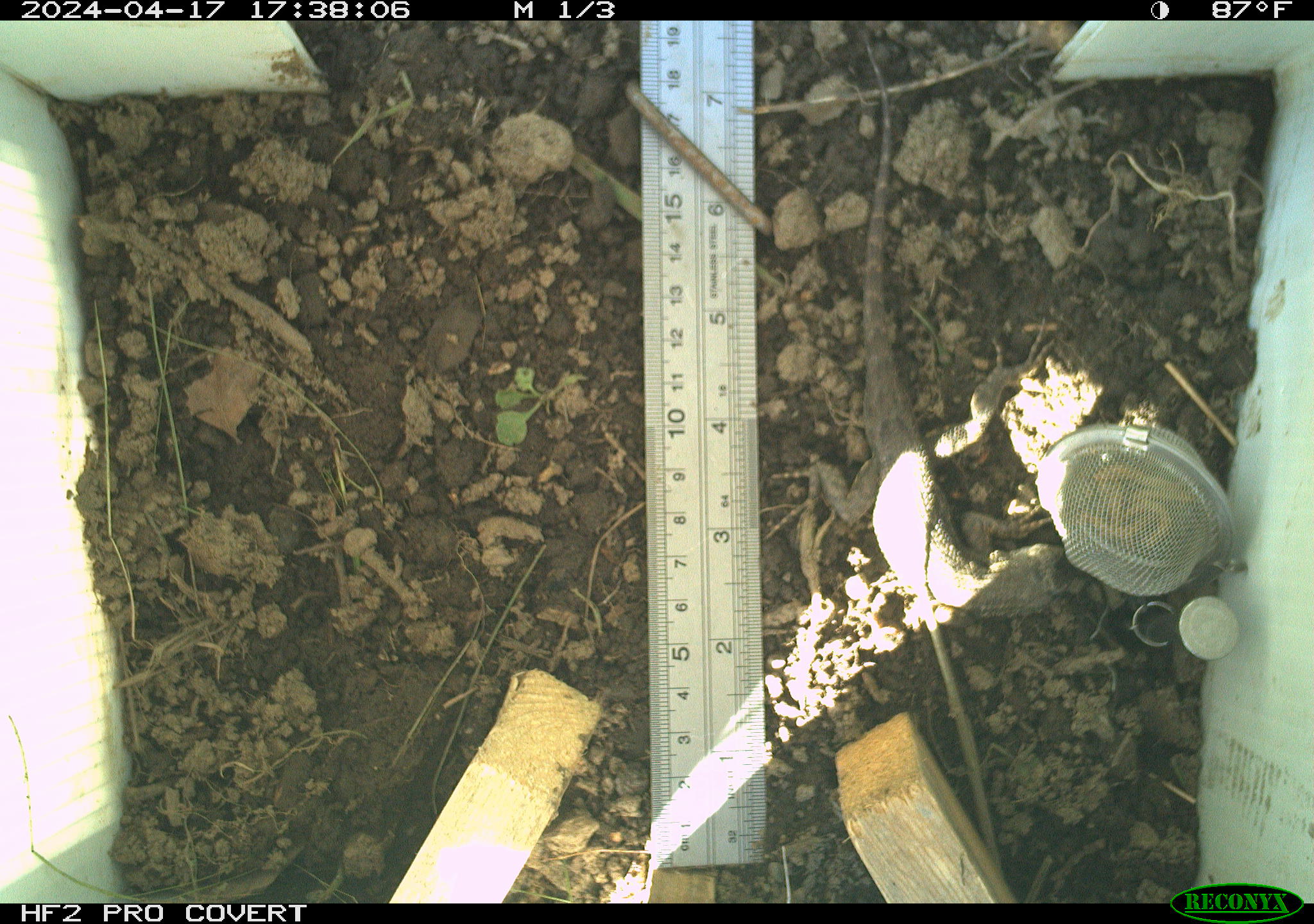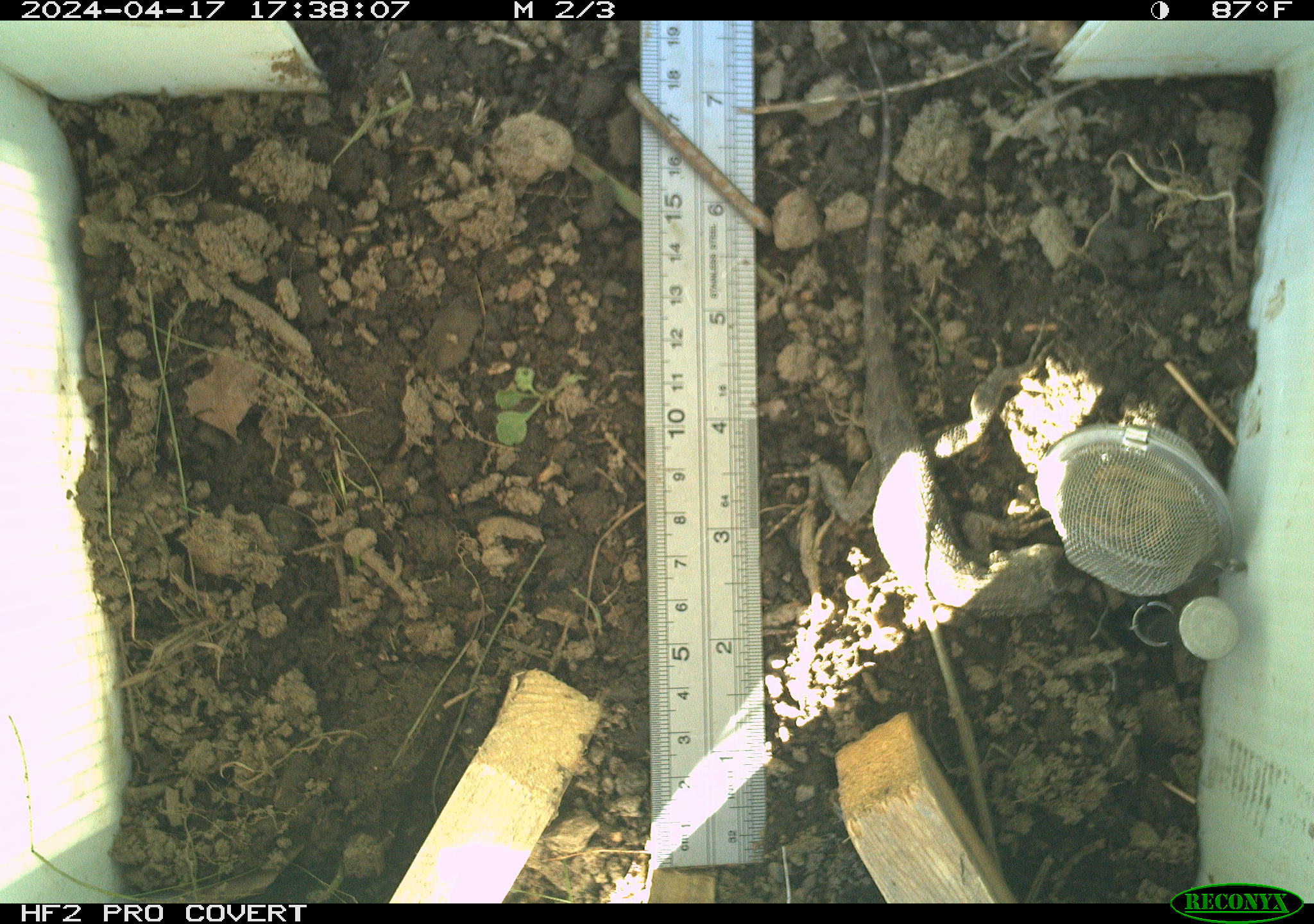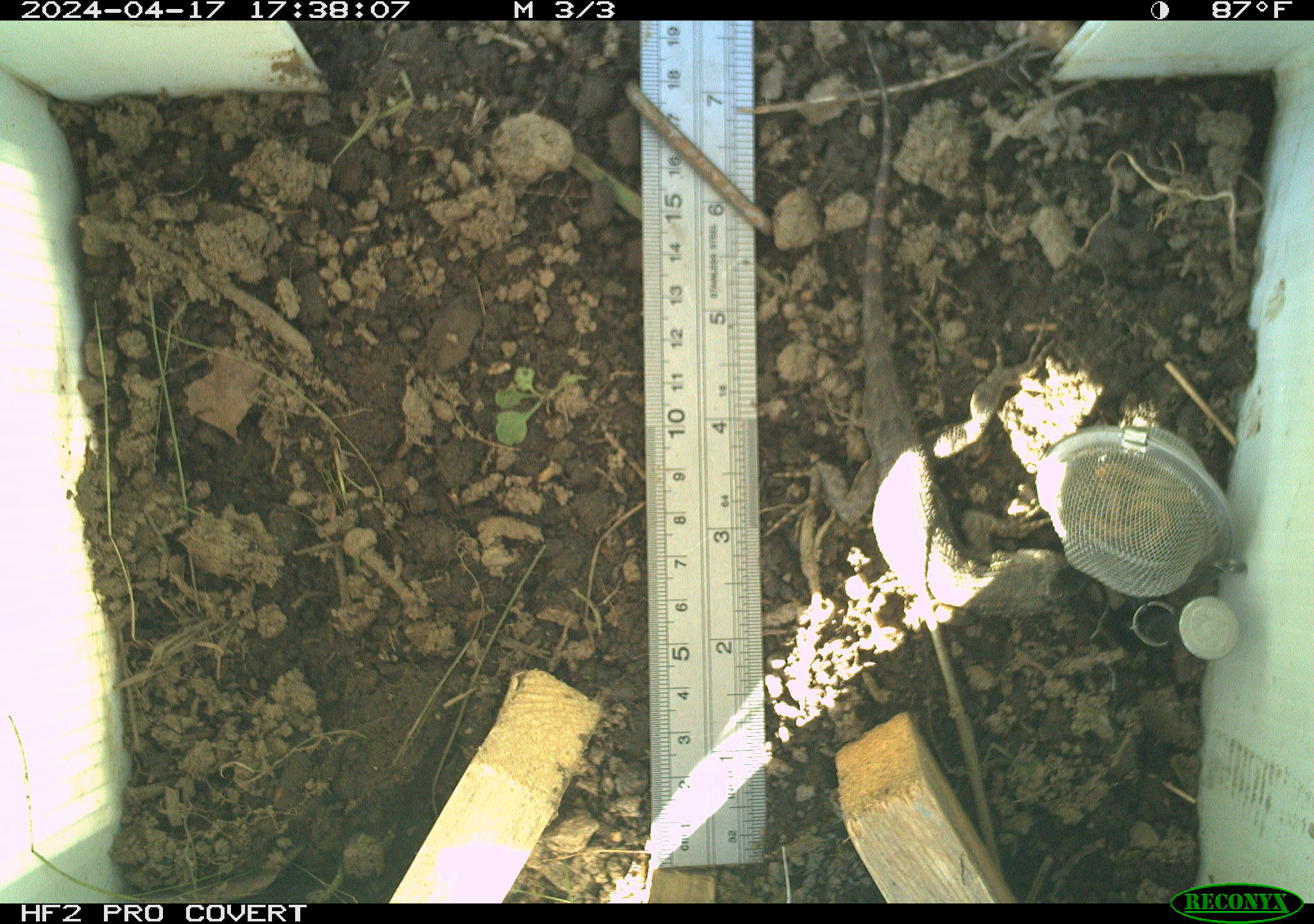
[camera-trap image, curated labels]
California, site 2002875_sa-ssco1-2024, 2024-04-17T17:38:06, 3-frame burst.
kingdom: Animalia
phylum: Chordata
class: Reptilia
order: Squamata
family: Phrynosomatidae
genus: Sceloporus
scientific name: Sceloporus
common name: spiny lizards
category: sceloporus species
Sceloporus species (spiny lizards) (Sceloporus).